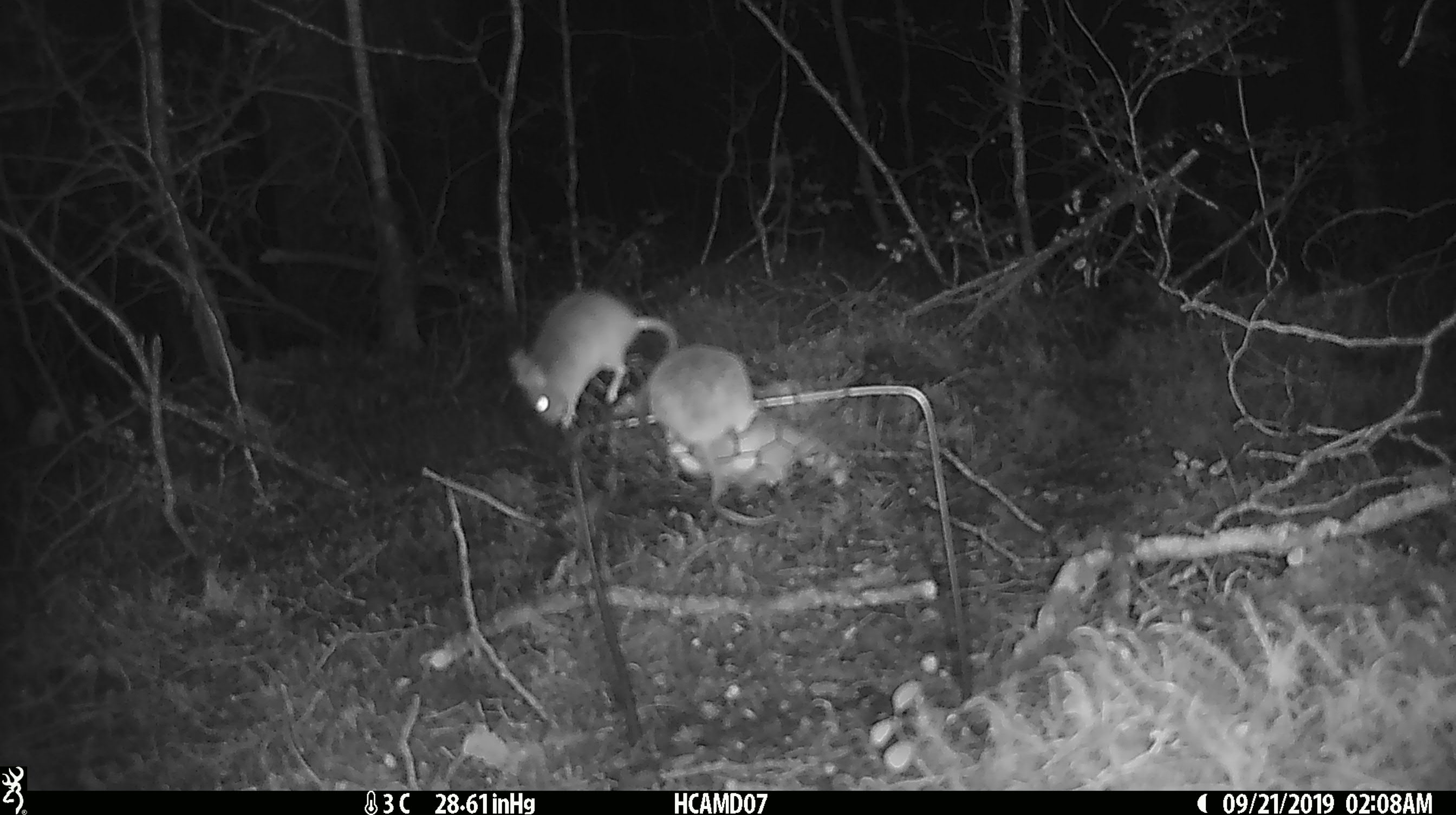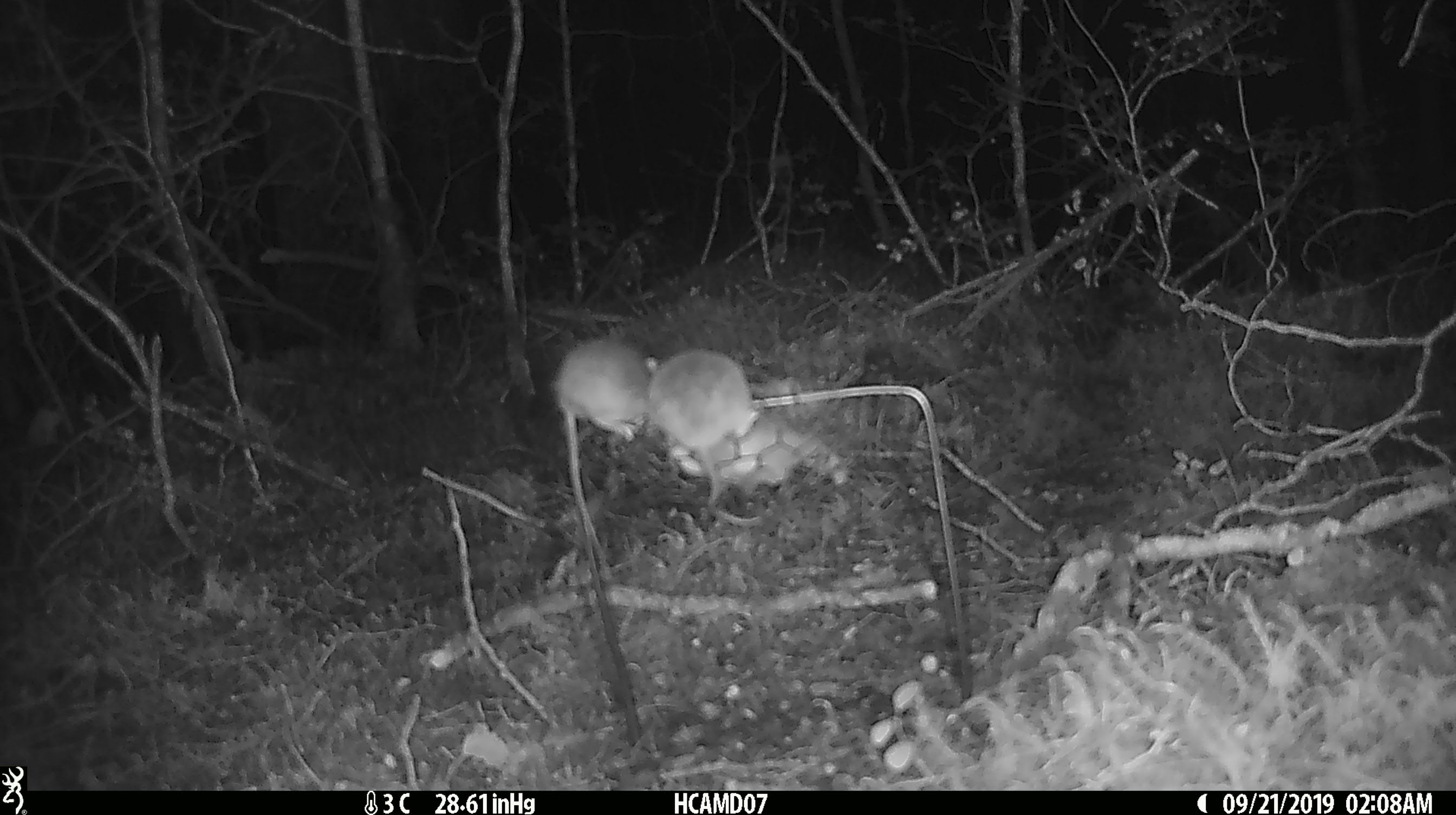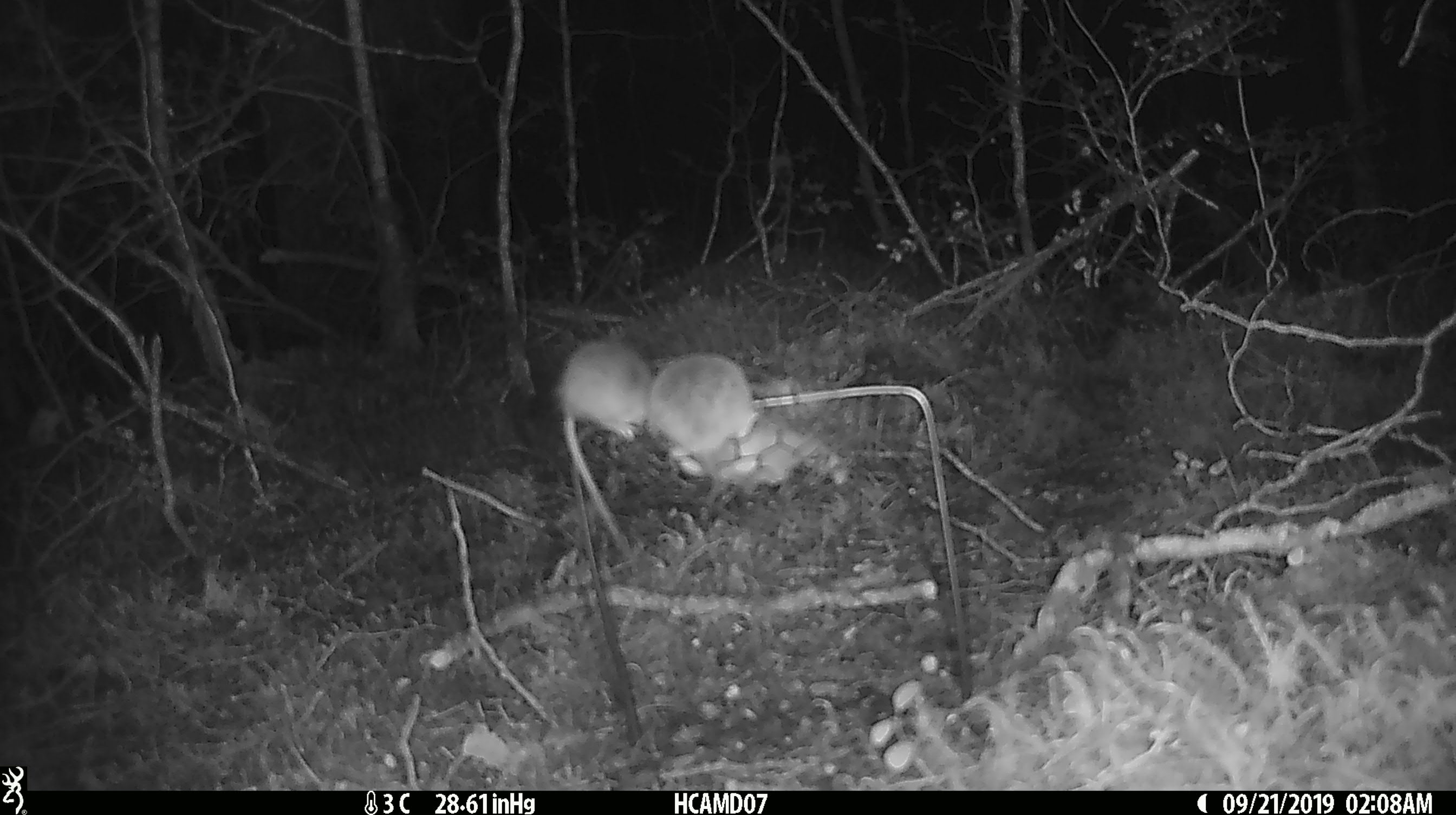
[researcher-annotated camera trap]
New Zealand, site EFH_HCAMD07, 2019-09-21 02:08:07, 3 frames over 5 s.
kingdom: Animalia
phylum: Chordata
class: Mammalia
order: Rodentia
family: Muridae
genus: Mus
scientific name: Mus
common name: mouse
Mouse (Mus).